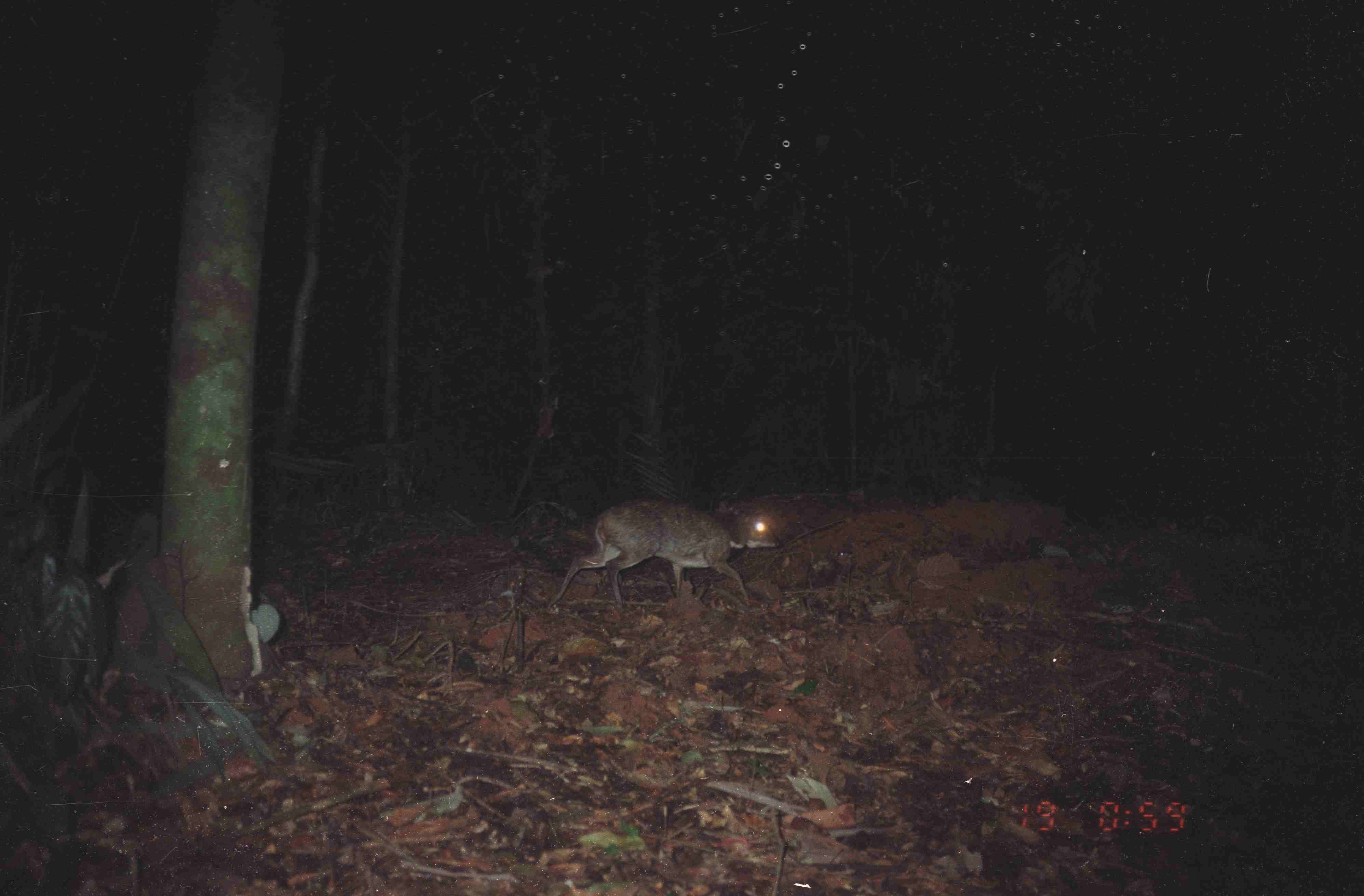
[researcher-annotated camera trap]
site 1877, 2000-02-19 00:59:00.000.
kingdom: Animalia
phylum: Chordata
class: Mammalia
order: Artiodactyla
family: Tragulidae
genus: Tragulus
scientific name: Tragulus napu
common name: greater oriental chevrotain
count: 1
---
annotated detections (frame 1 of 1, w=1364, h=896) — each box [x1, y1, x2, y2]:
tragulus napu: [545, 498, 781, 611]